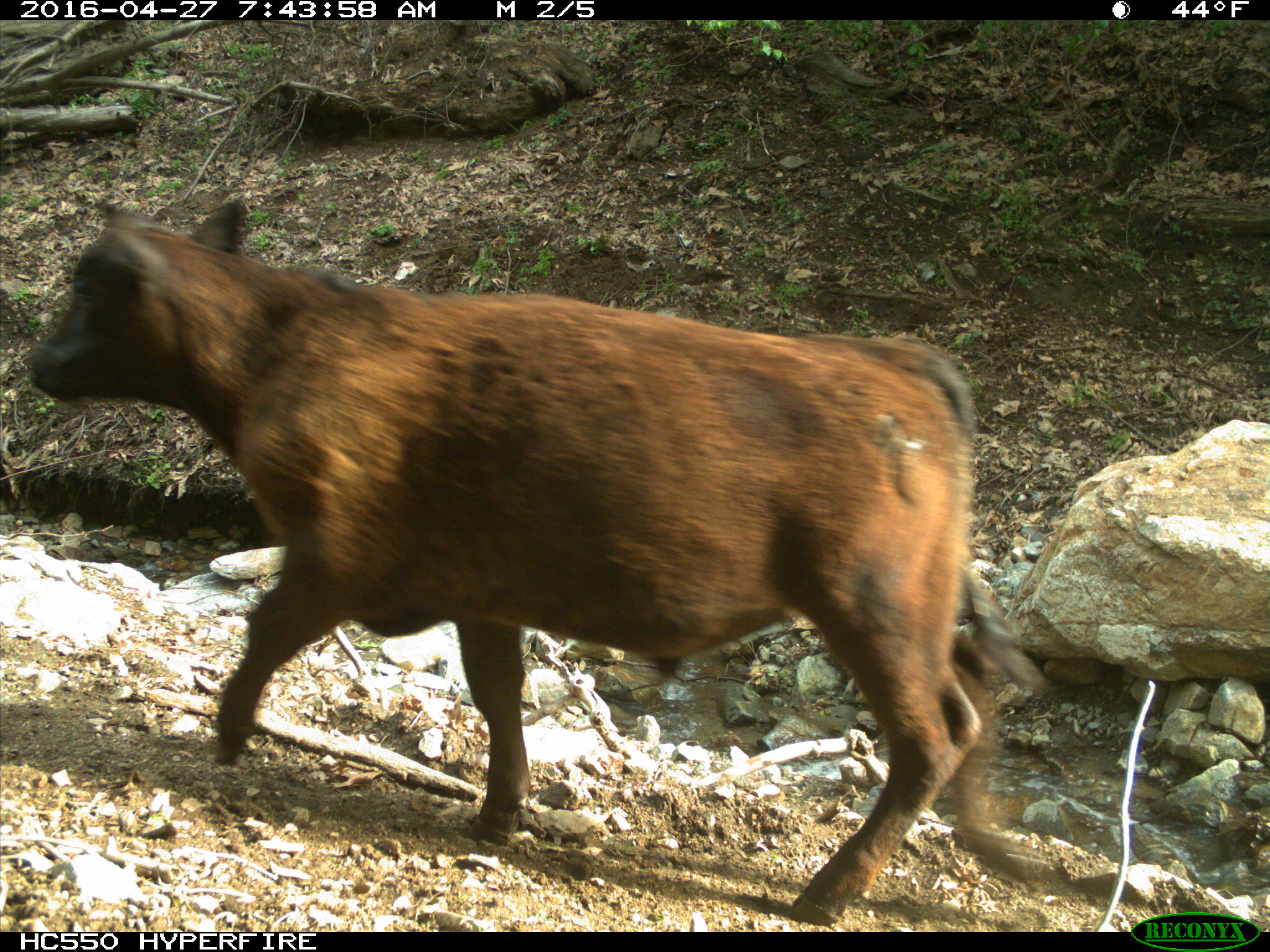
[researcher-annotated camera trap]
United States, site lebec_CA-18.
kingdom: Animalia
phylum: Chordata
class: Mammalia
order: Artiodactyla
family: Bovidae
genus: Bos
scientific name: Bos taurus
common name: domestic cow